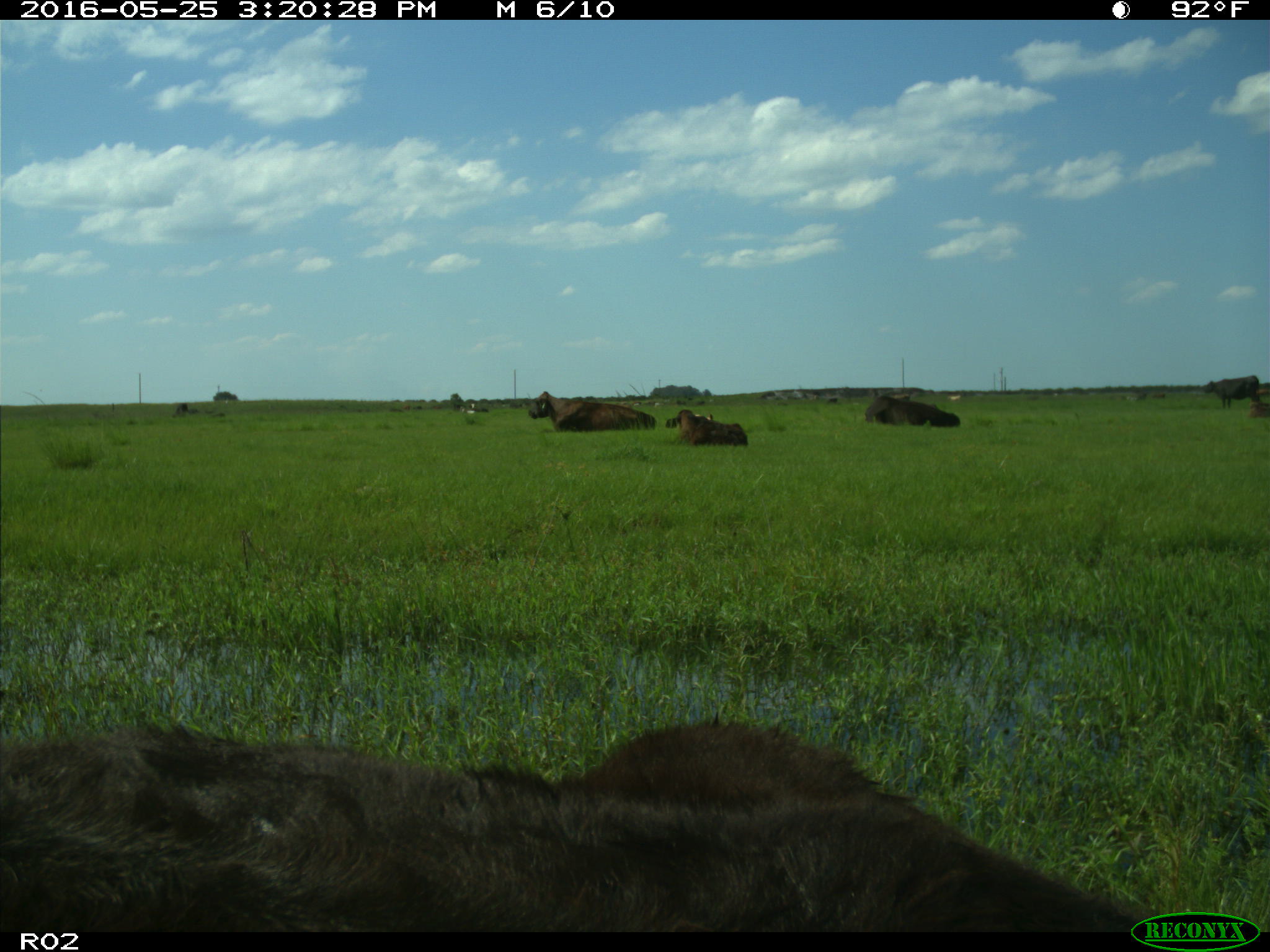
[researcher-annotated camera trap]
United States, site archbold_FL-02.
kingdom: Animalia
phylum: Chordata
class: Mammalia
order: Artiodactyla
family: Bovidae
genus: Bos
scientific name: Bos taurus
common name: domestic cow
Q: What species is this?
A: Bos taurus (domestic cow).